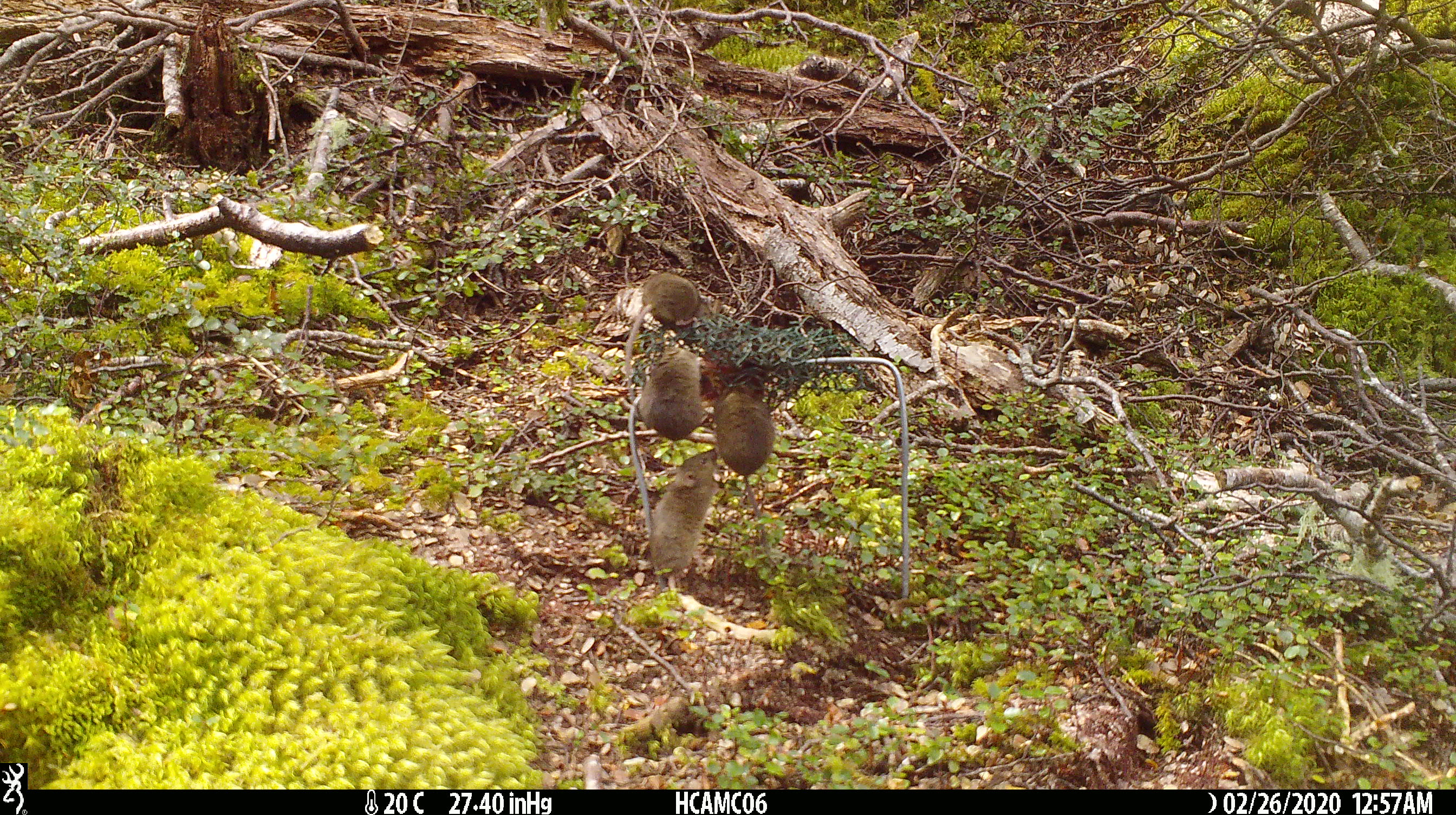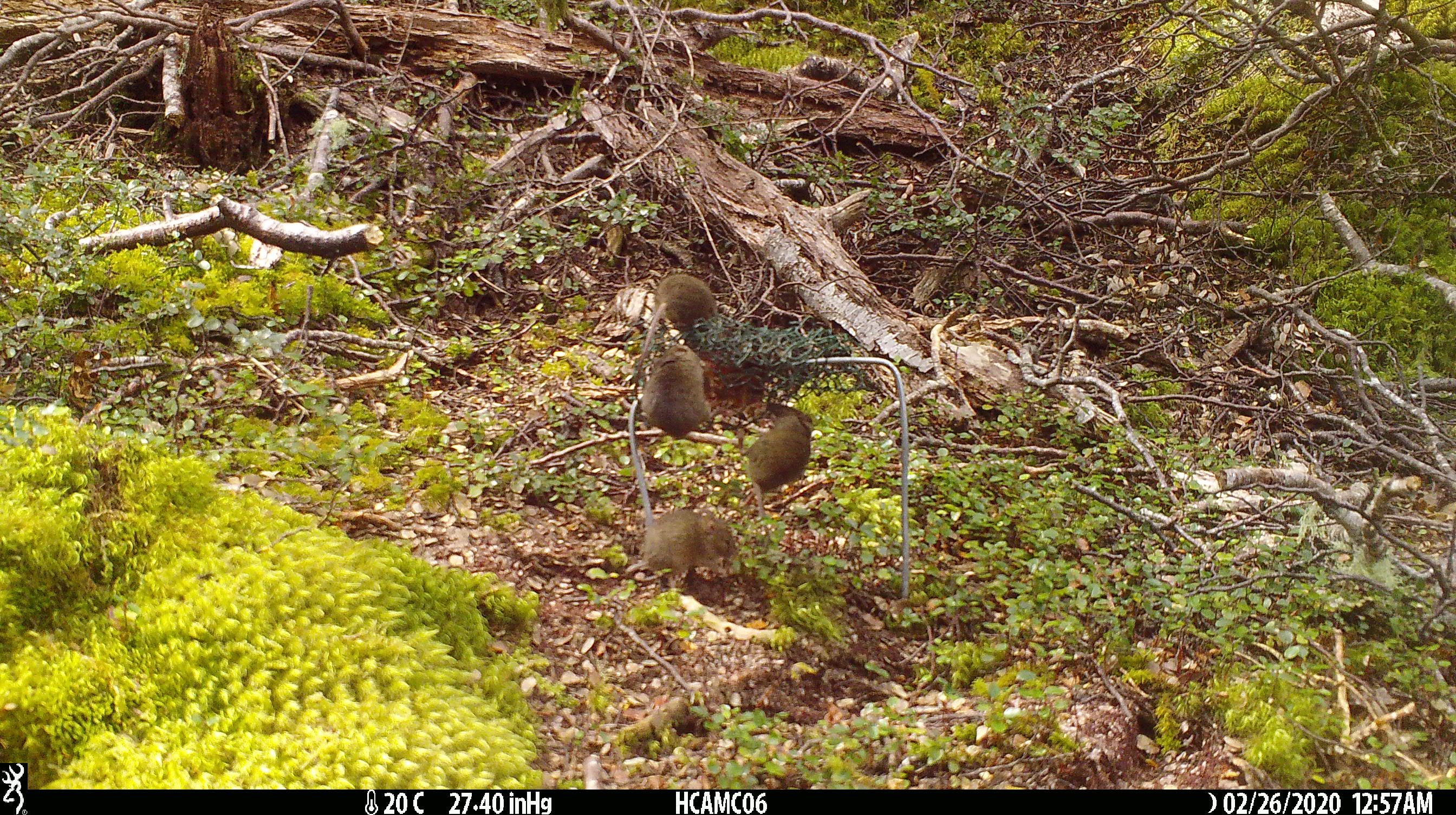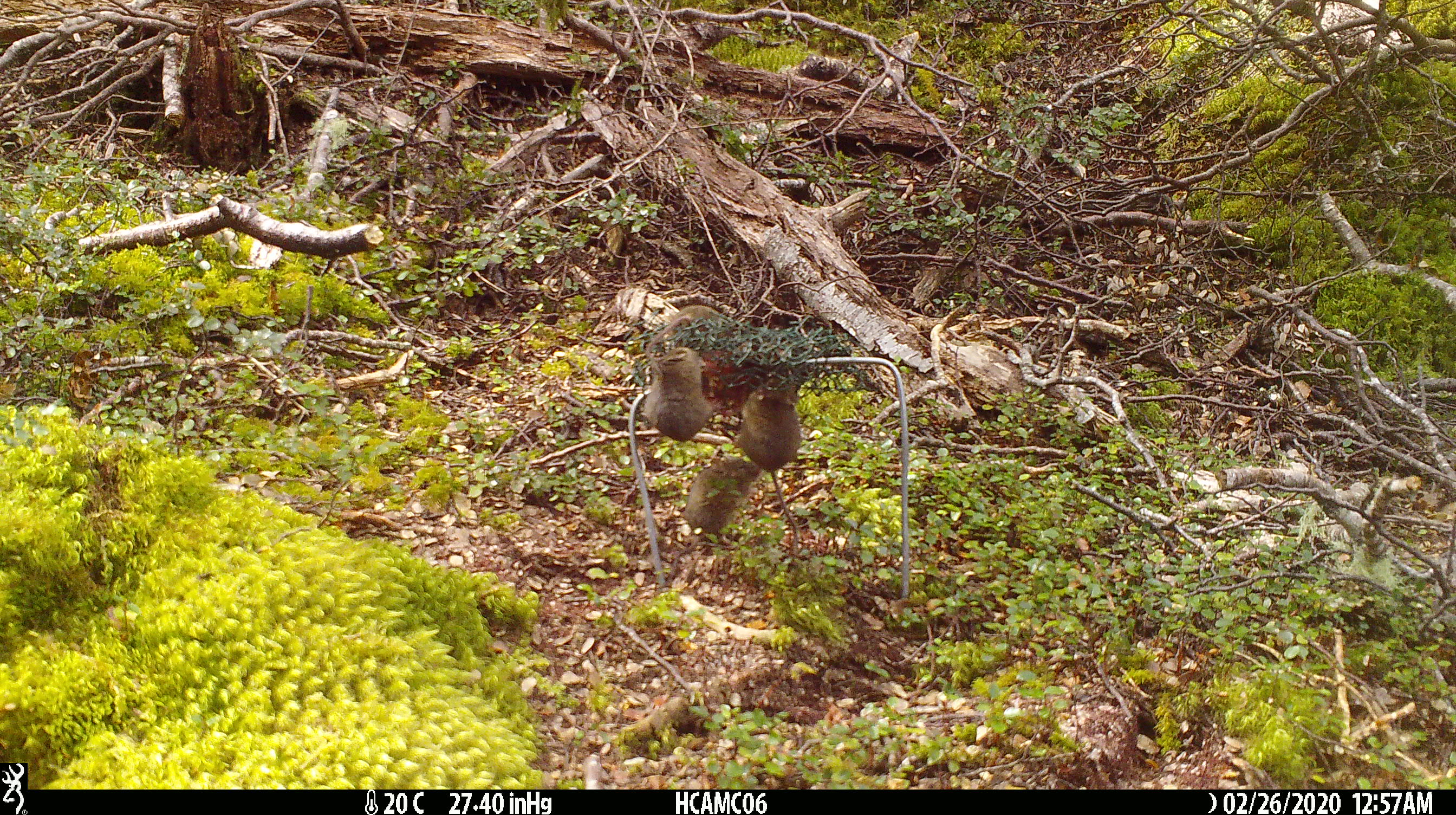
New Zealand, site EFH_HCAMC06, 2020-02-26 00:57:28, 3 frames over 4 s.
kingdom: Animalia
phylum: Chordata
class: Mammalia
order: Rodentia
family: Muridae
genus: Mus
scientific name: Mus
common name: mouse